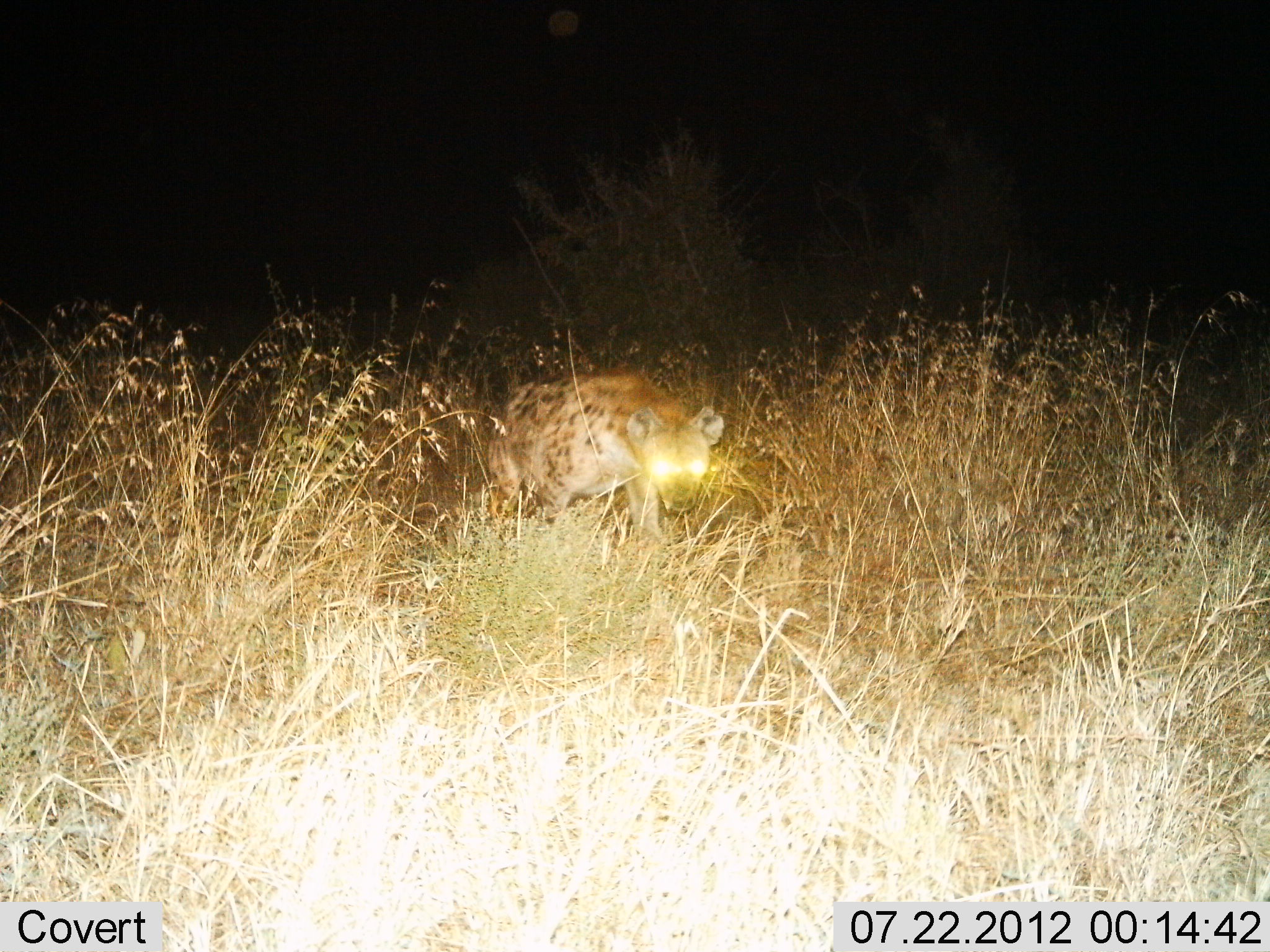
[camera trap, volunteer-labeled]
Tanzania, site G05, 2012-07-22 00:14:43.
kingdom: Animalia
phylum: Chordata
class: Mammalia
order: Carnivora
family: Hyaenidae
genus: Crocuta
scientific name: Crocuta crocuta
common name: spotted hyena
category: hyenaspotted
Hyenaspotted (spotted hyena) (Crocuta crocuta), count 1. Behavior (volunteer vote fractions): standing 40%, resting 0%, moving 60%, interacting 0%. Young present (vote fraction): 0%. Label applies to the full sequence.